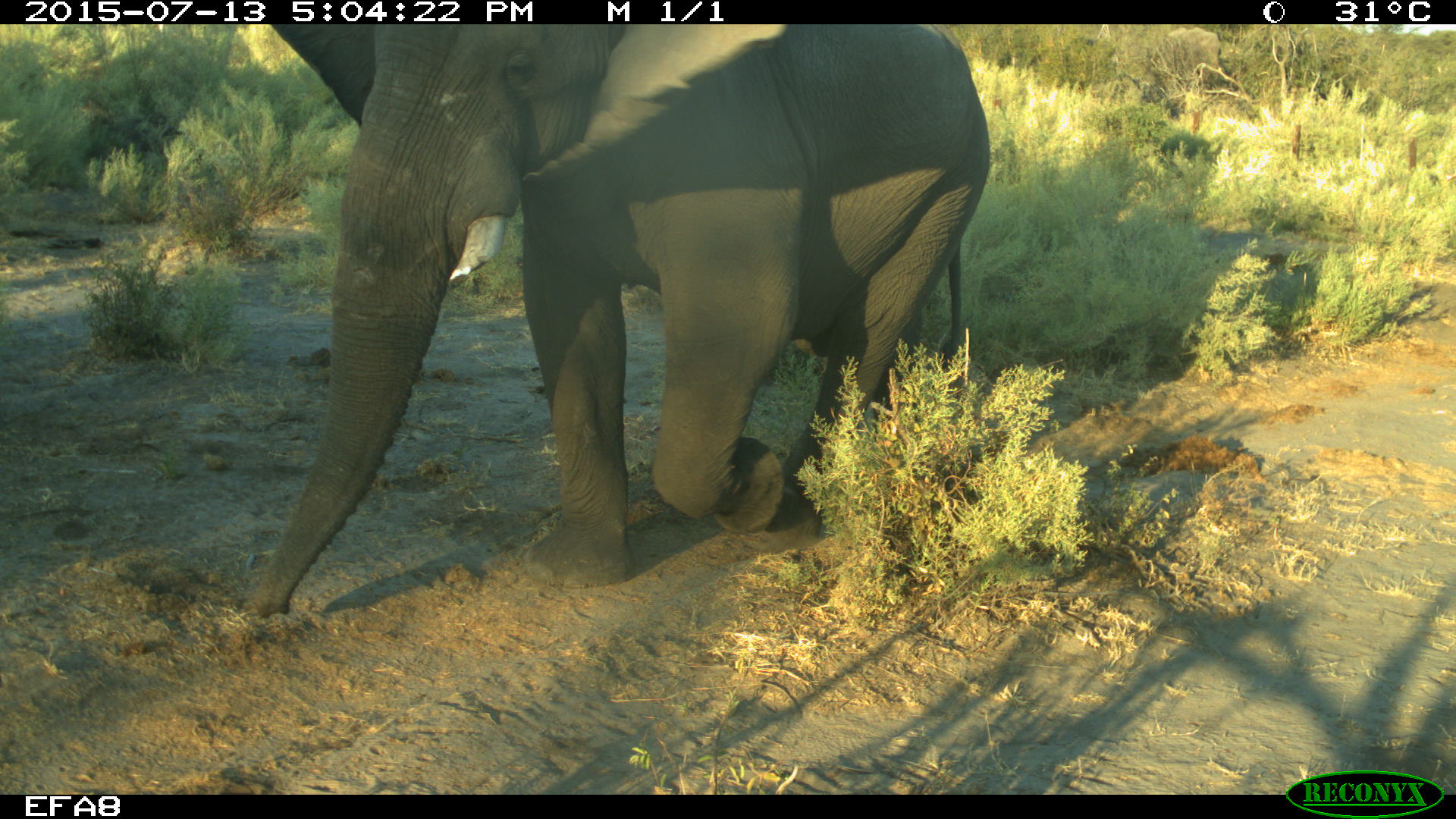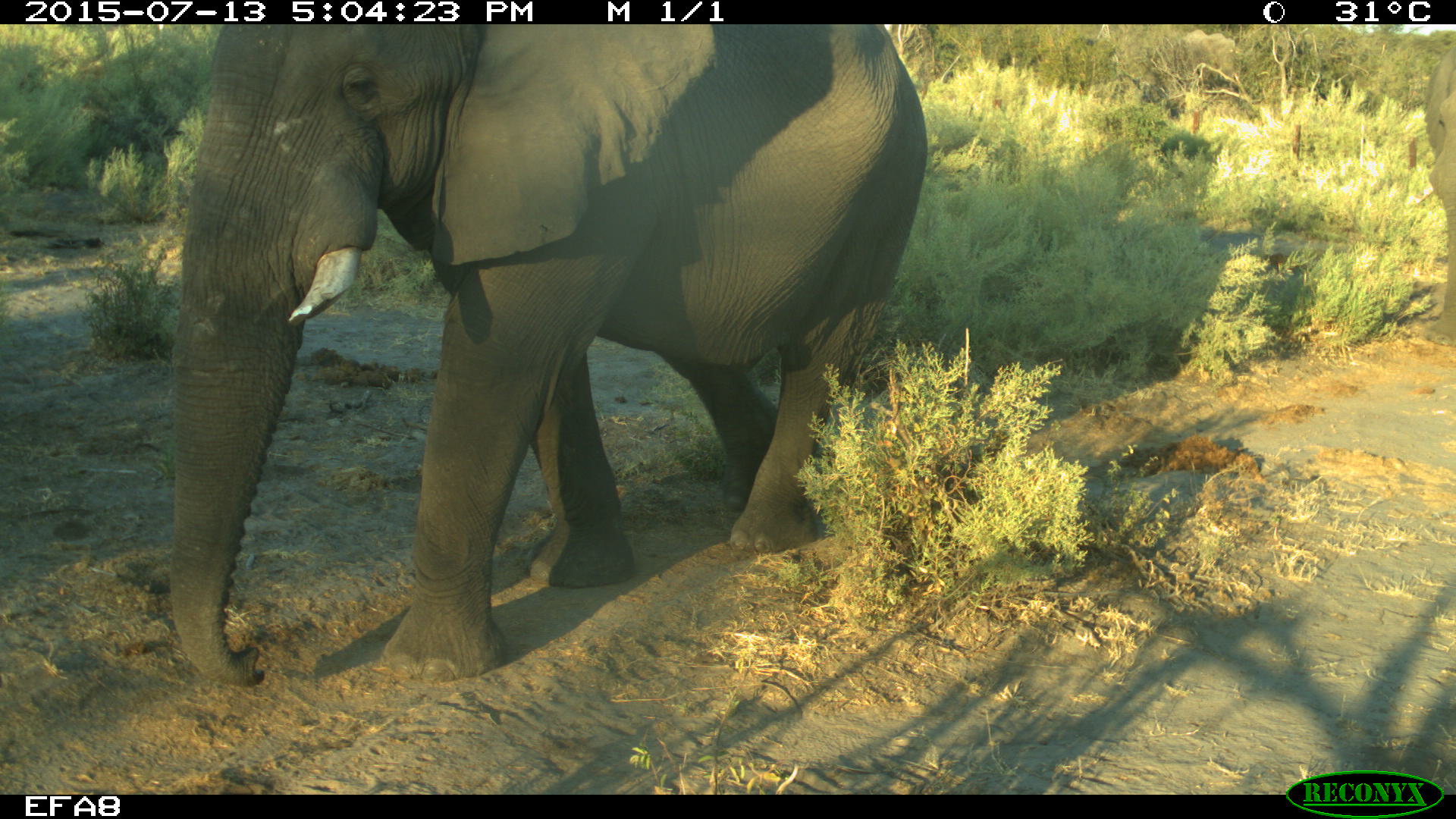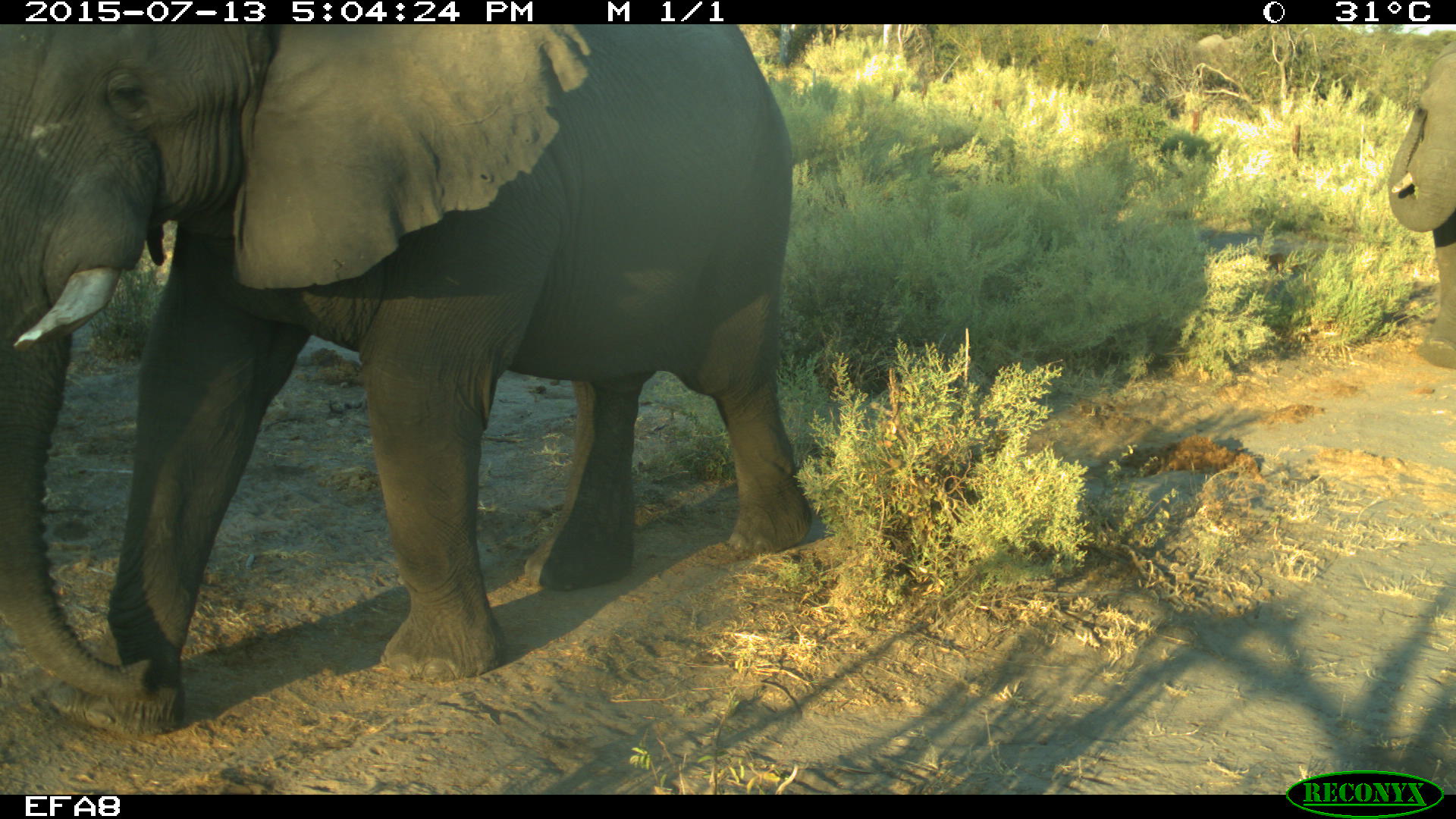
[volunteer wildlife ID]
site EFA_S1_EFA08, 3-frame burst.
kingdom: Animalia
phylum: Chordata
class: Mammalia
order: Proboscidea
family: Elephantidae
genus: Loxodonta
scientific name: Loxodonta africana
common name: african bush elephant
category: elephant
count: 3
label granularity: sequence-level